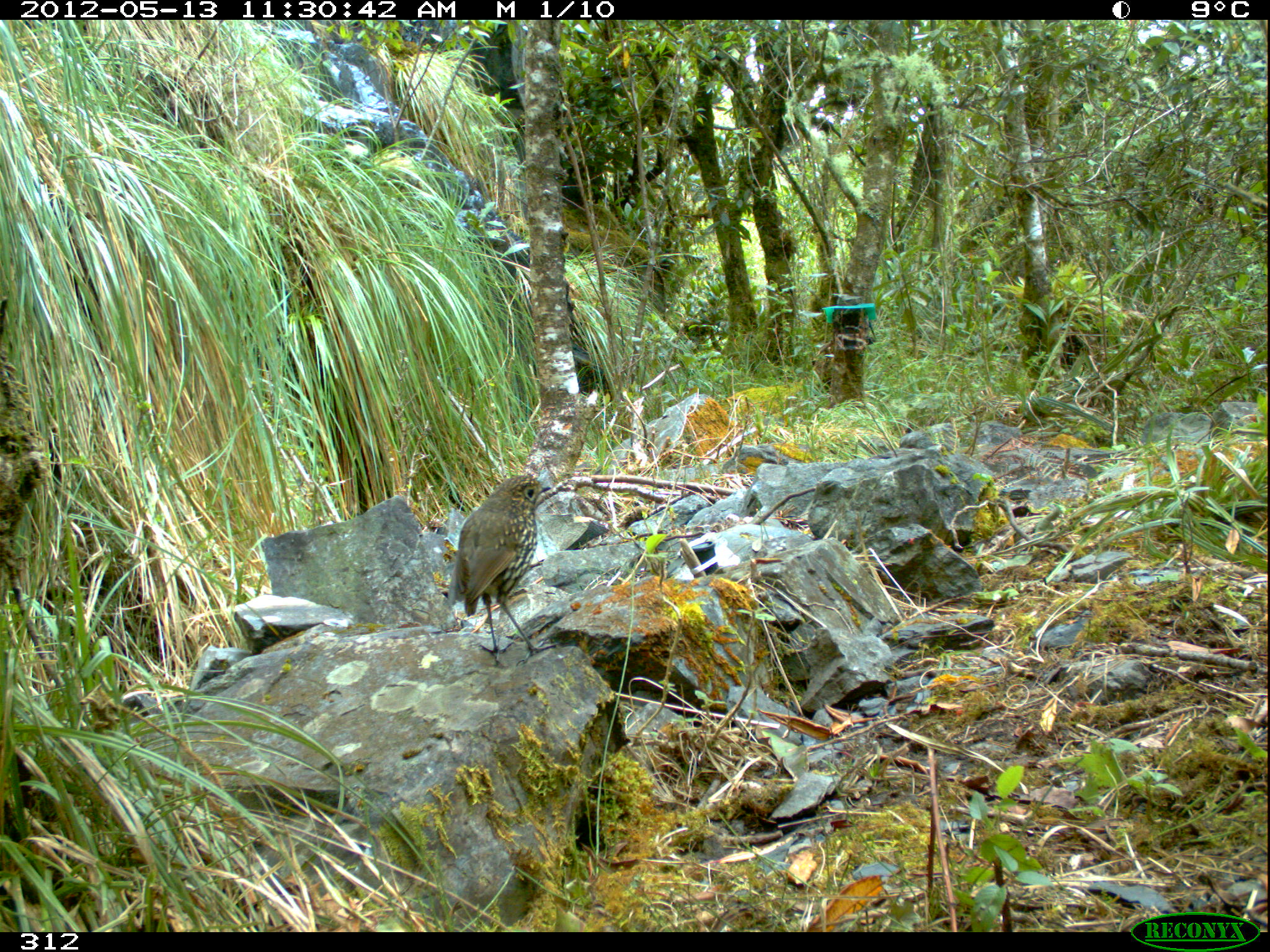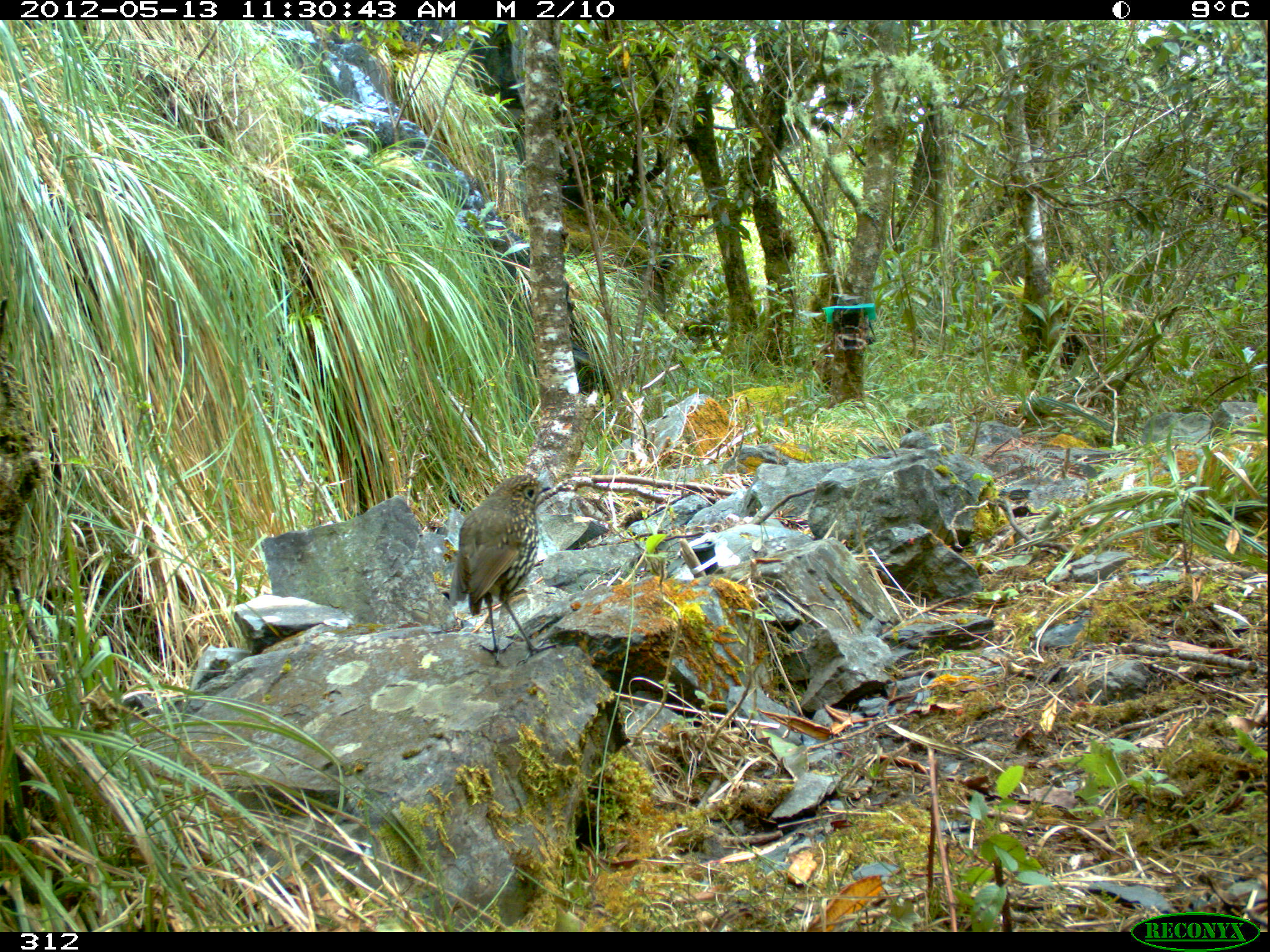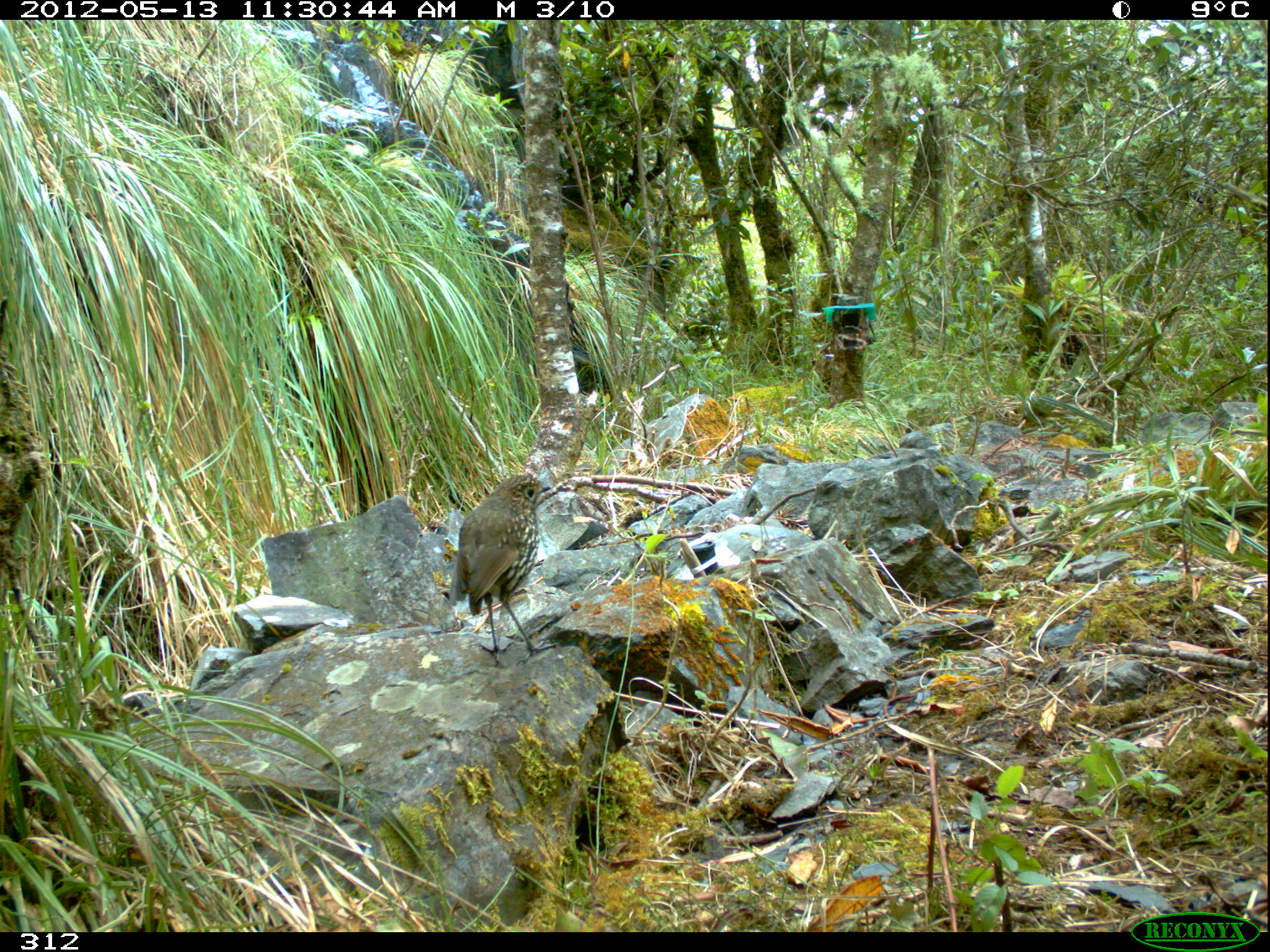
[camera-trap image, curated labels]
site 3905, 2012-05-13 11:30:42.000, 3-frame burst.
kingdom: Animalia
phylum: Chordata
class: Aves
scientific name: Aves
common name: bird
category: unknown bird